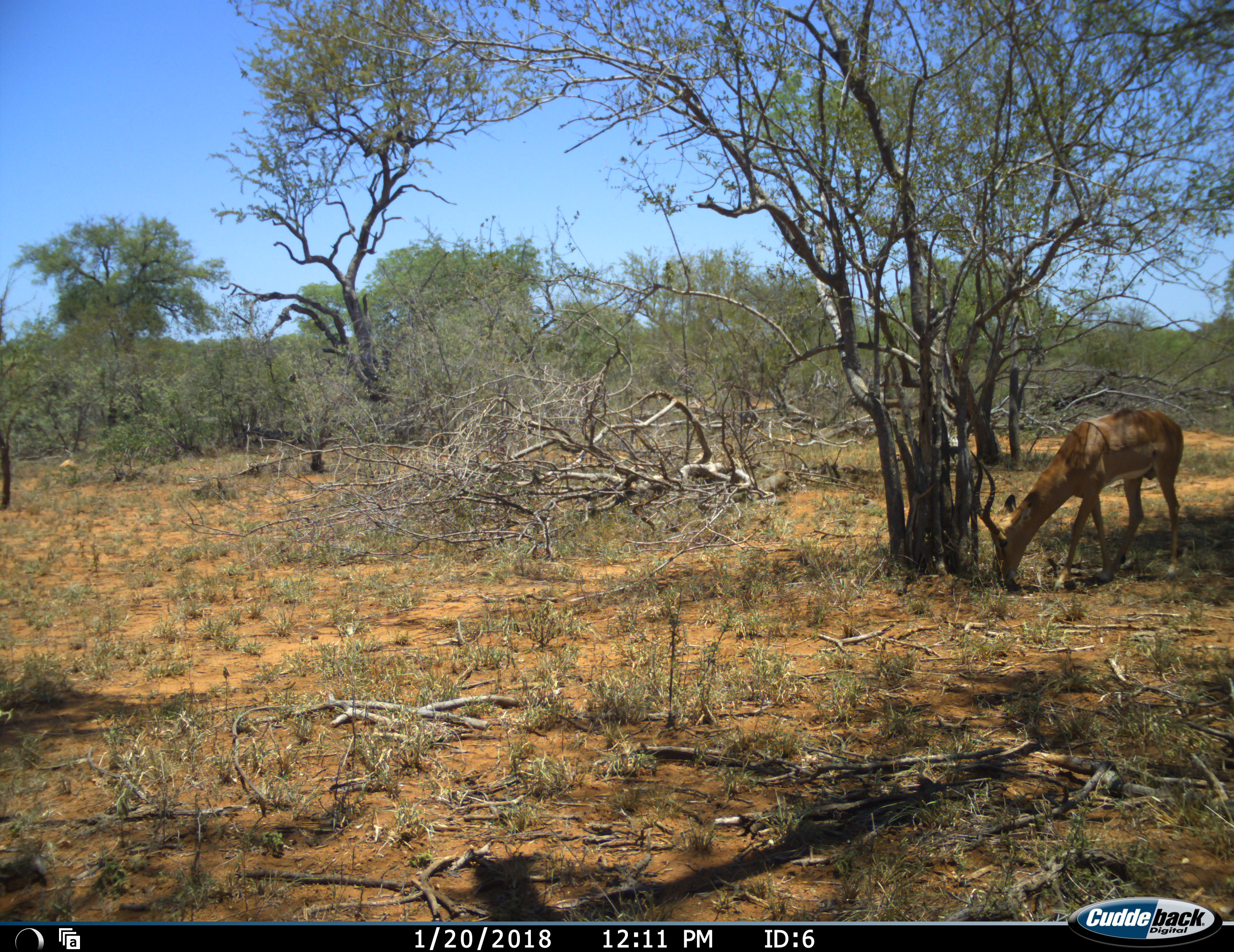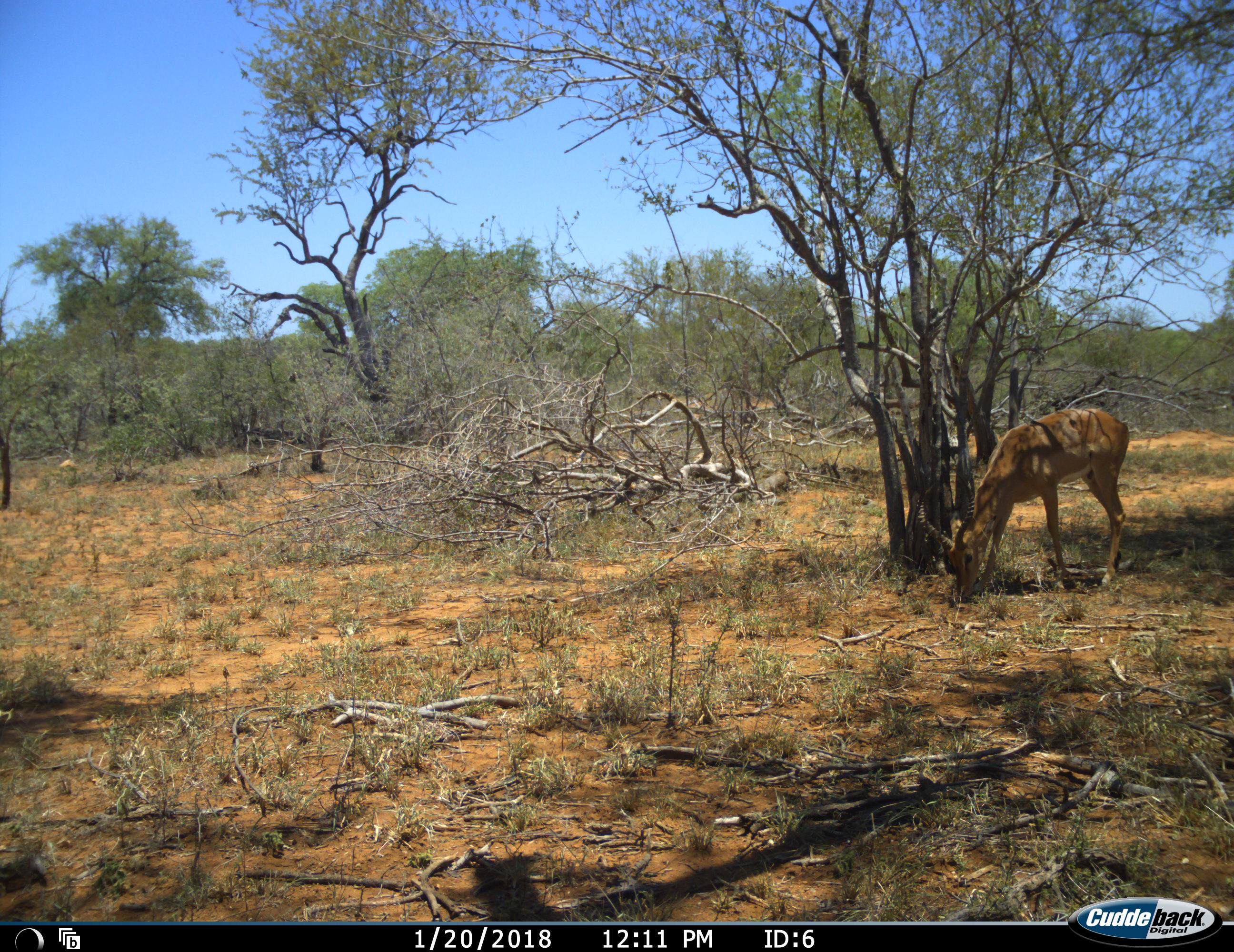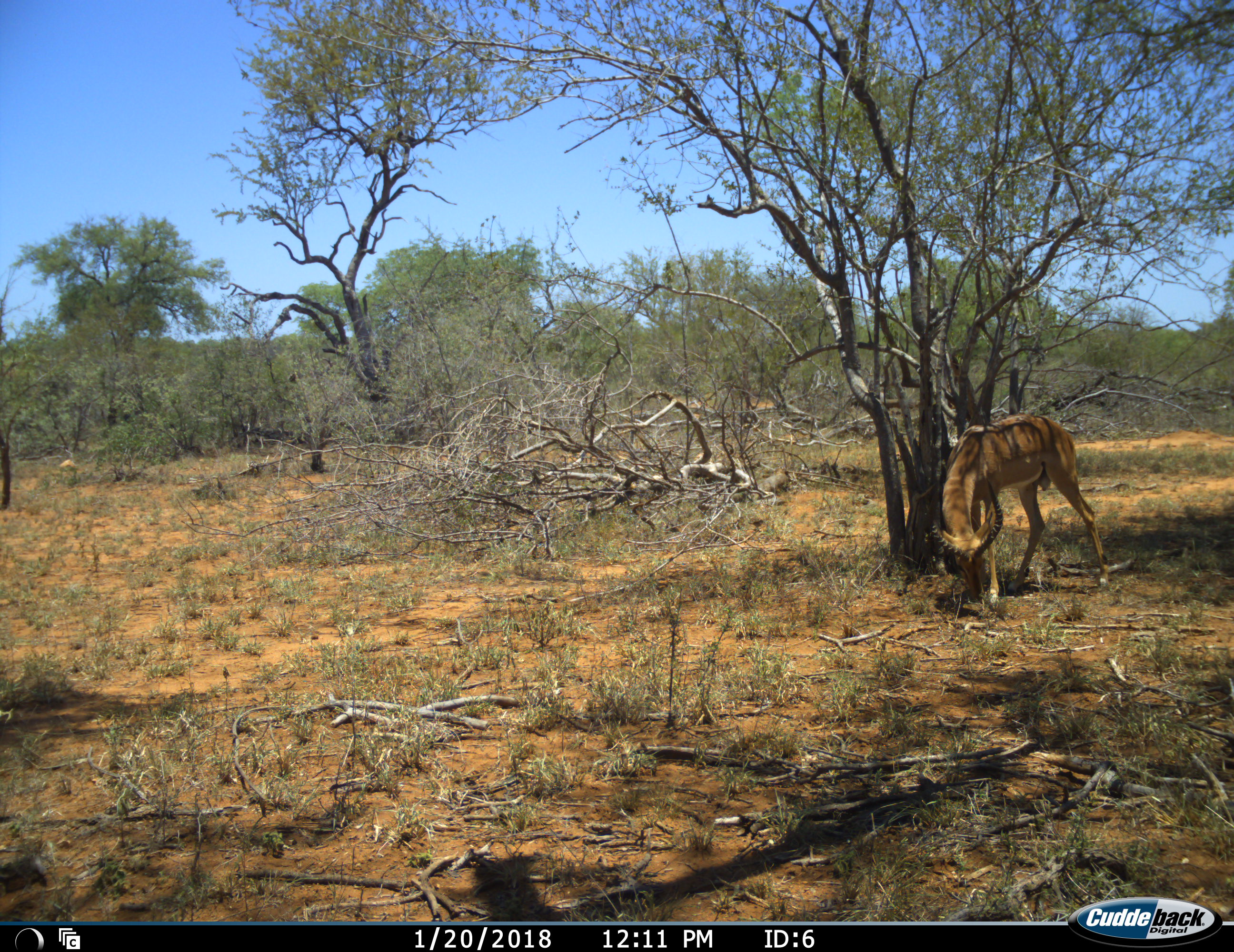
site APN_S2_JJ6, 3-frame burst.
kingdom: Animalia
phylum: Chordata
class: Mammalia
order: Artiodactyla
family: Bovidae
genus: Aepyceros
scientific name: Aepyceros melampus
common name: impala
Impala (Aepyceros melampus), count 1. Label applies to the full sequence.